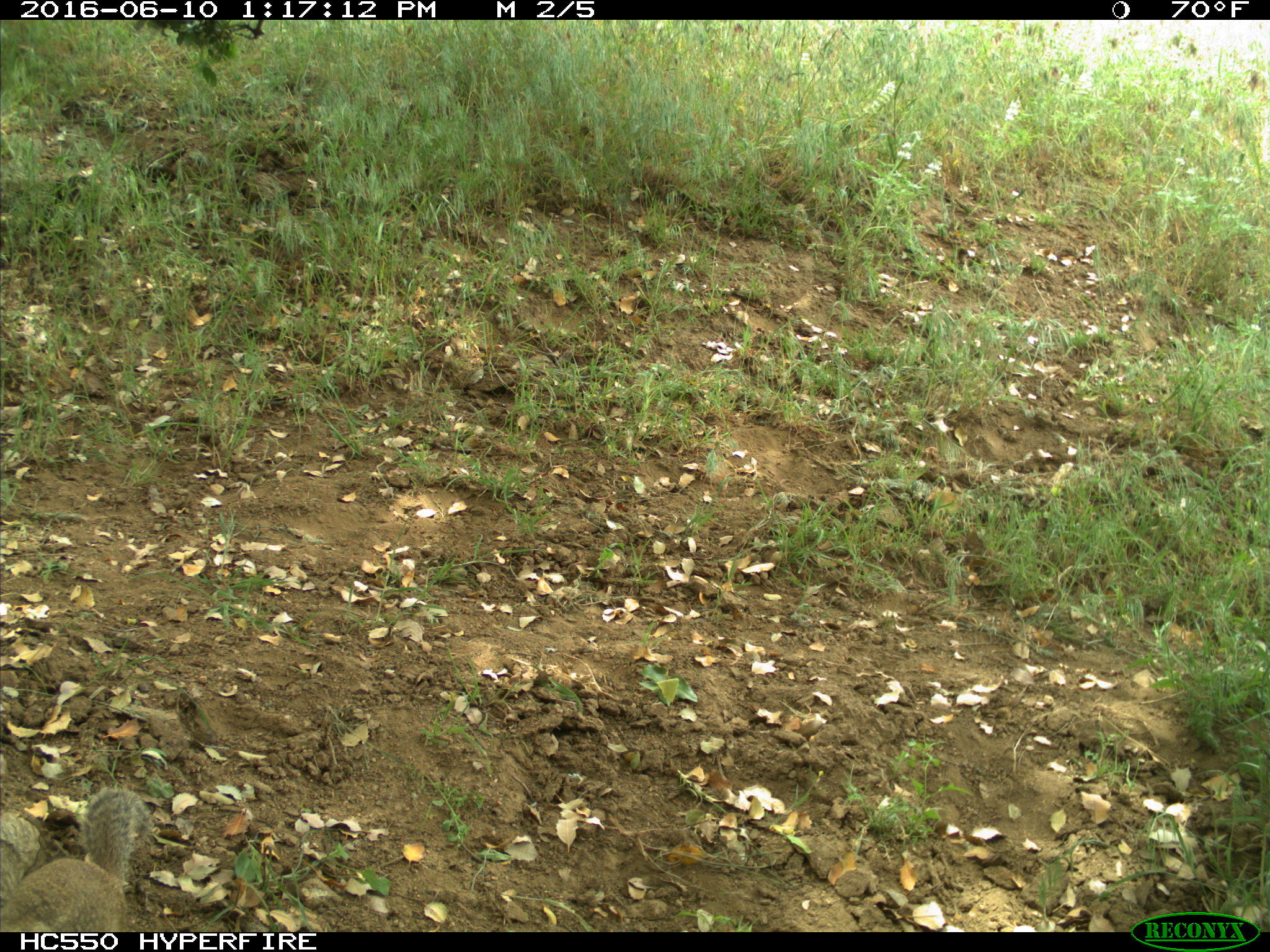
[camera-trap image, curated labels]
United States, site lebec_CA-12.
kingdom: Animalia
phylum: Chordata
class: Mammalia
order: Rodentia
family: Sciuridae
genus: Otospermophilus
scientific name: Otospermophilus beecheyi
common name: california ground squirrel